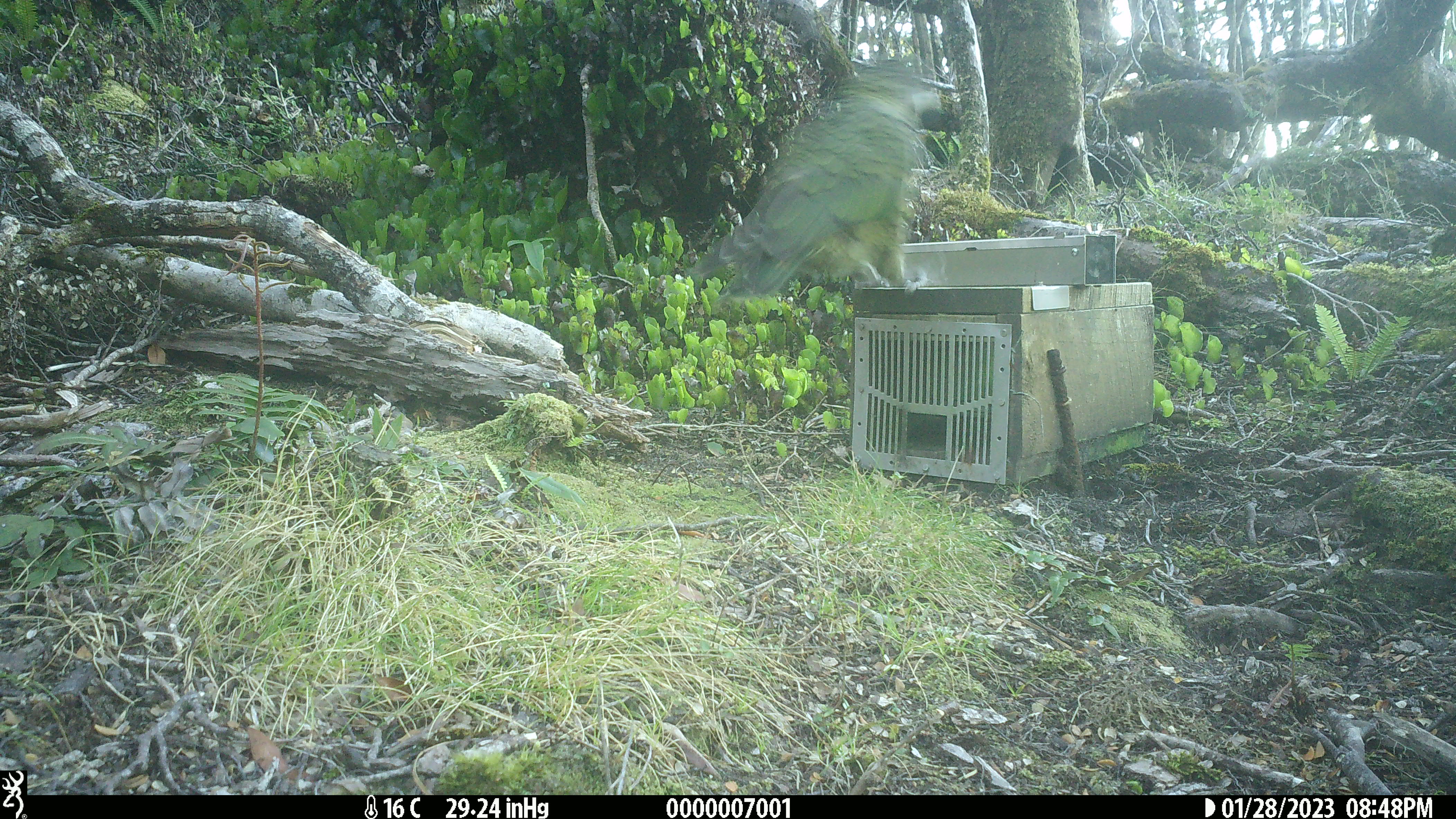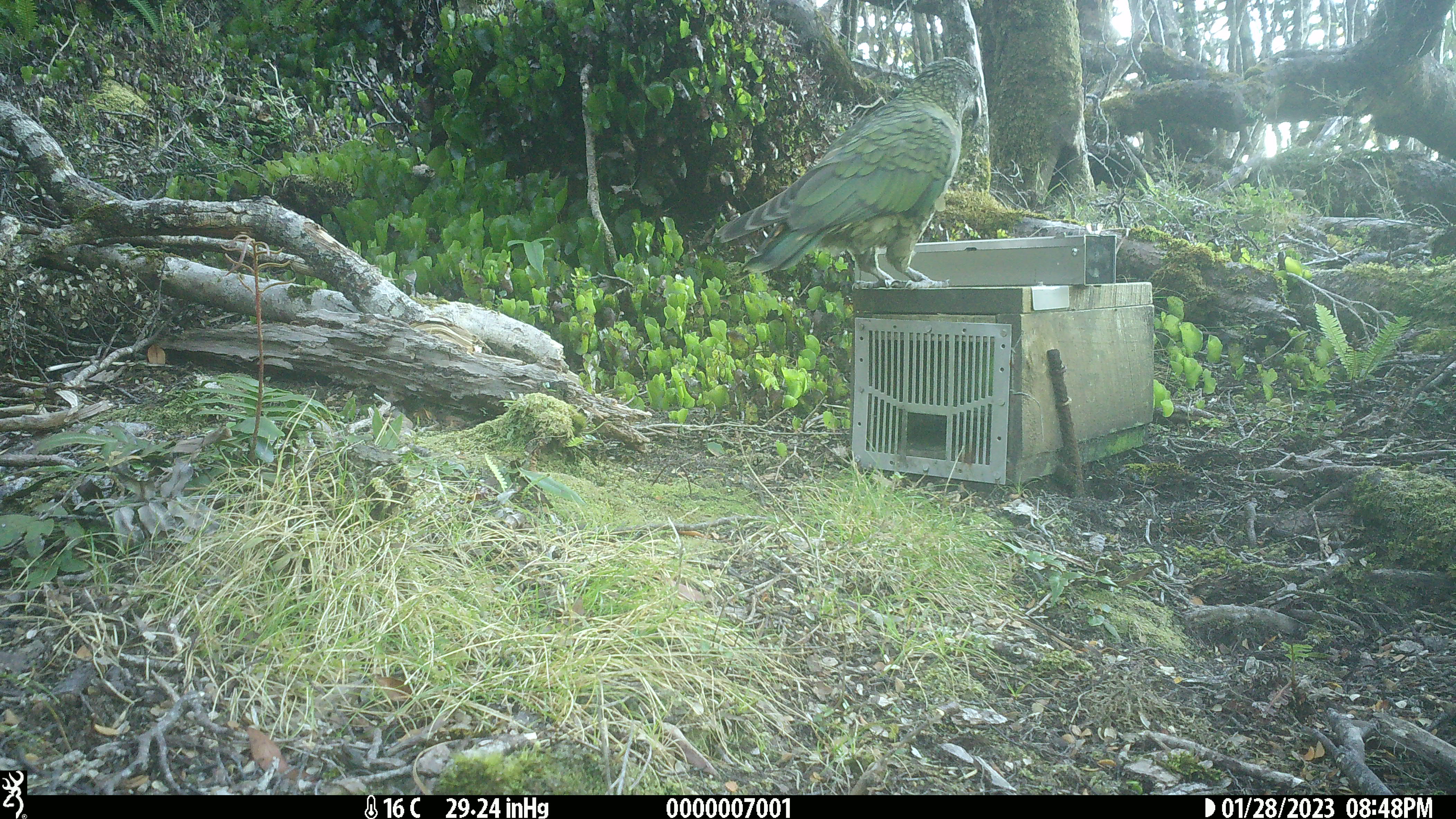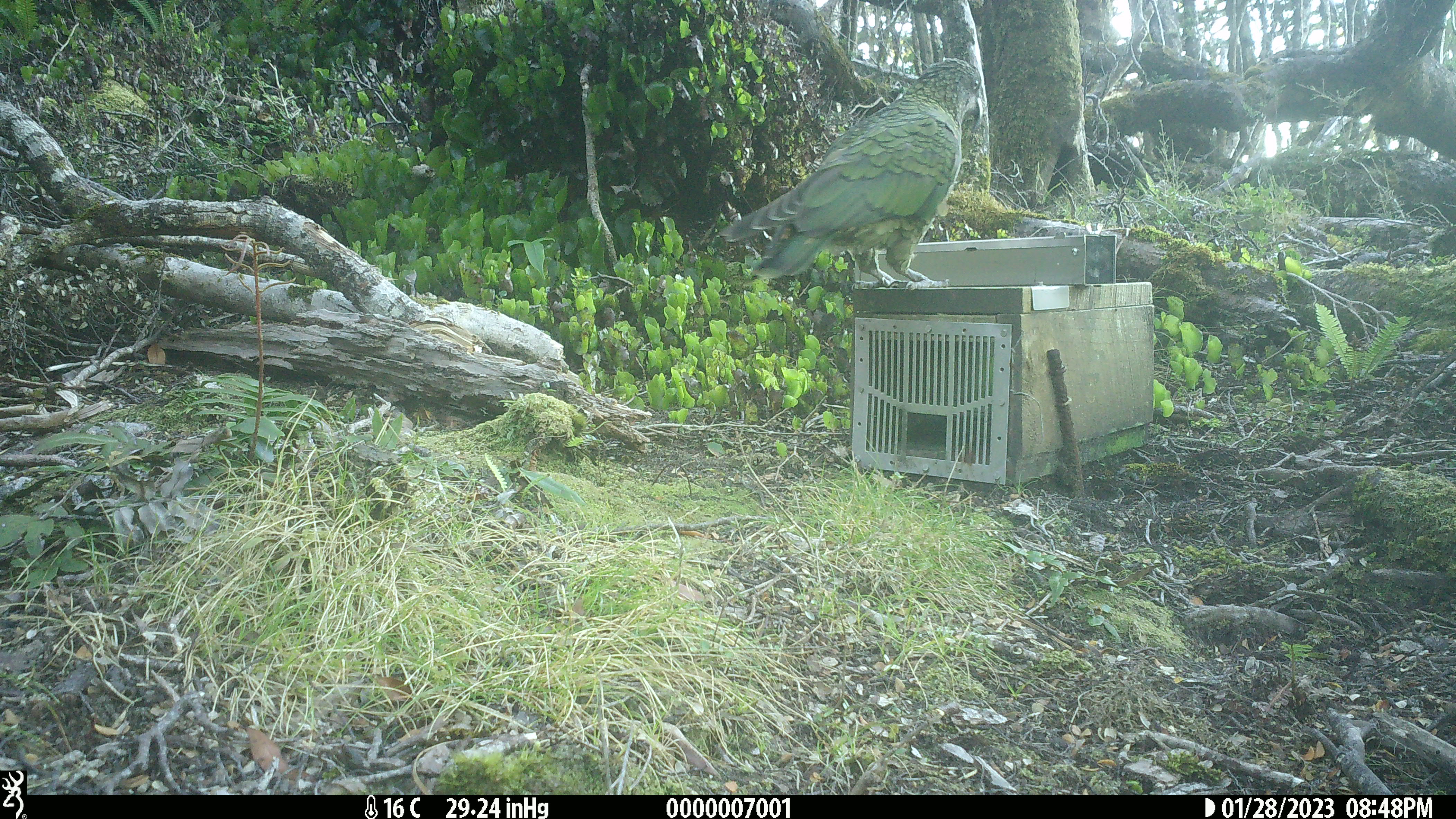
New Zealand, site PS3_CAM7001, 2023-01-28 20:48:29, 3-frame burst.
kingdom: Animalia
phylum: Chordata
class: Aves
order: Psittaciformes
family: Strigopidae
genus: Nestor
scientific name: Nestor notabilis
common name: kea